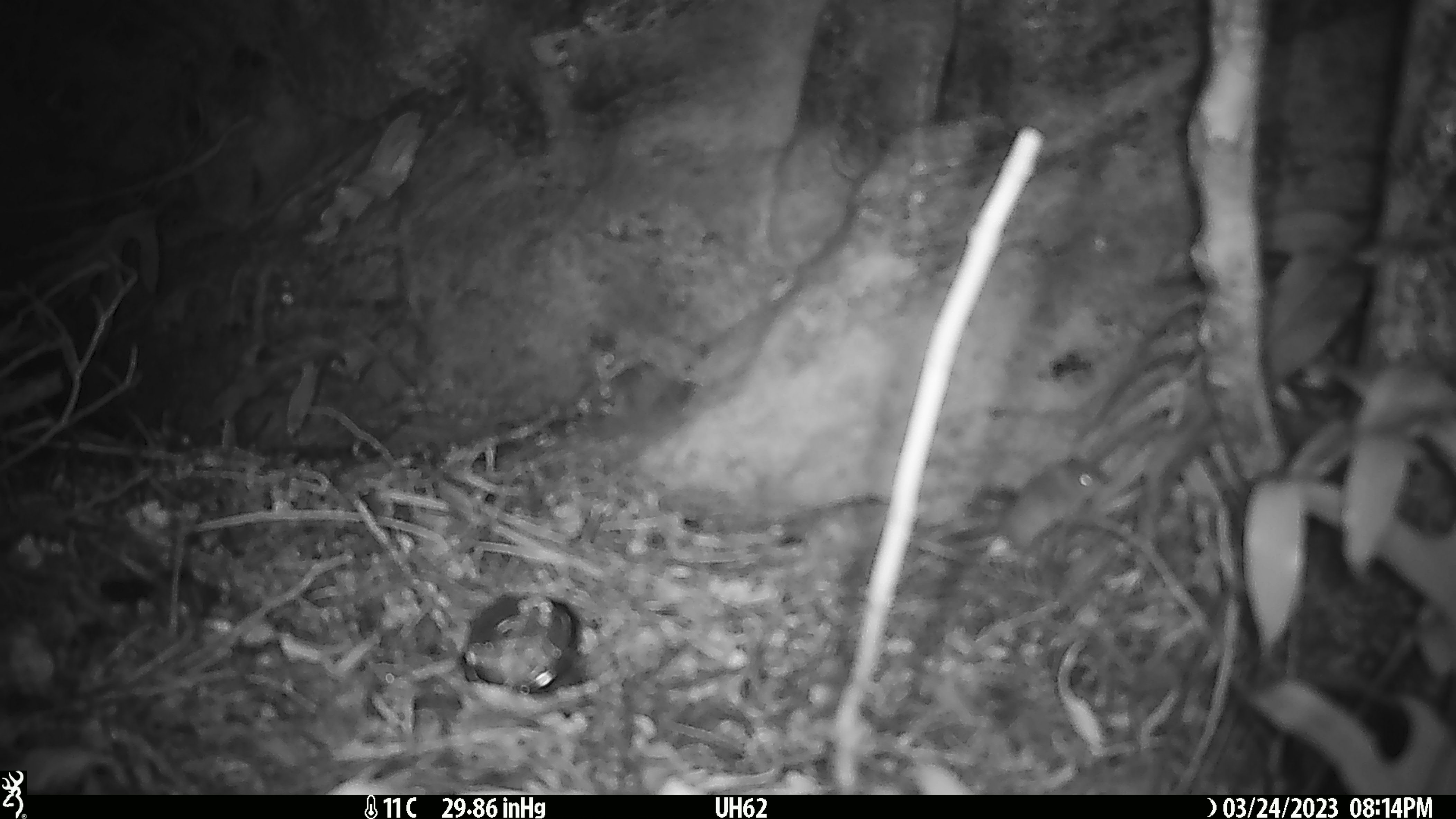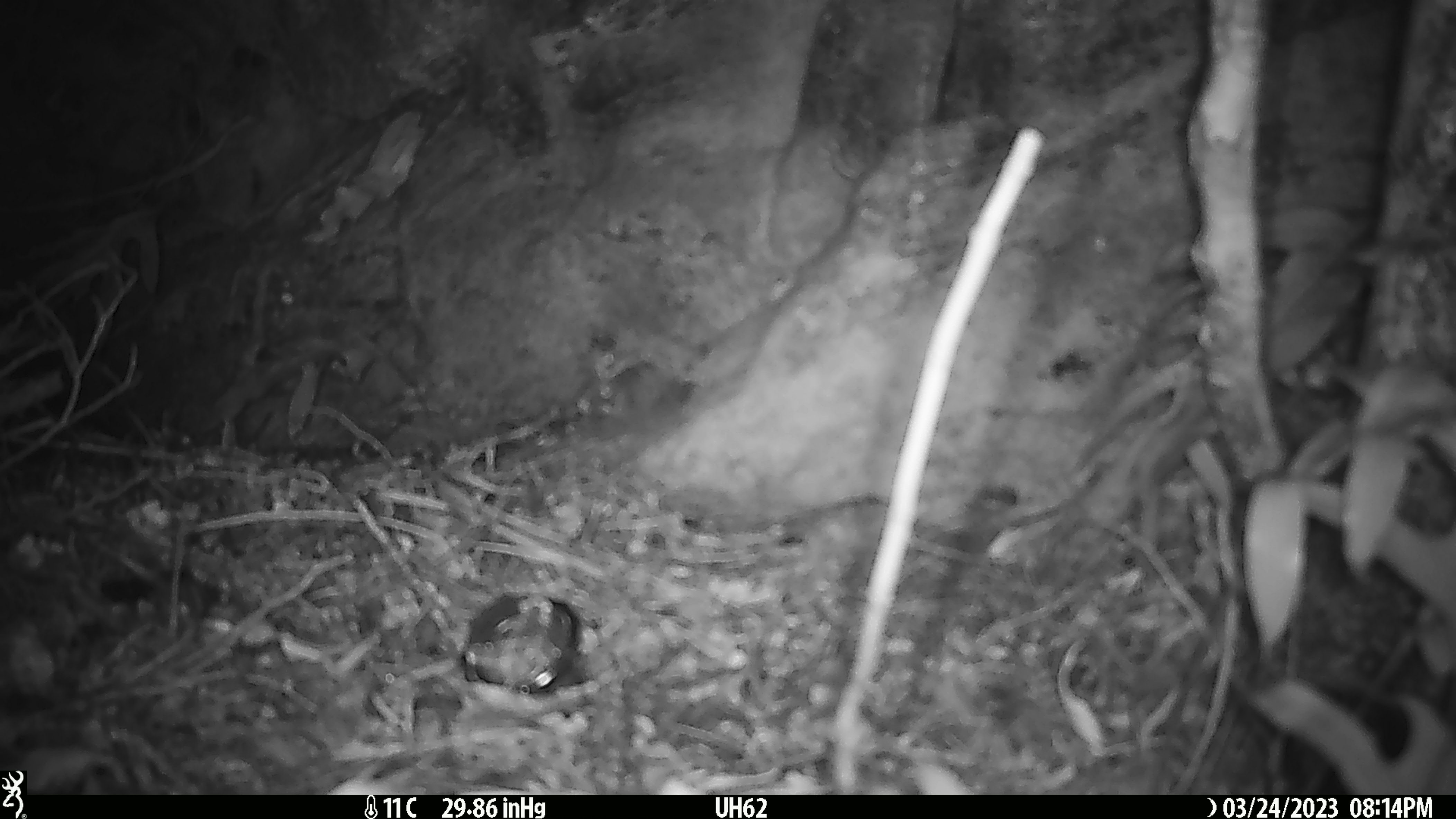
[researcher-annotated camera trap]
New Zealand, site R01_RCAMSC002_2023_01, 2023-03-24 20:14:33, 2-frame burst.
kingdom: Animalia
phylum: Chordata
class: Mammalia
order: Rodentia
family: Muridae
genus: Mus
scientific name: Mus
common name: mouse